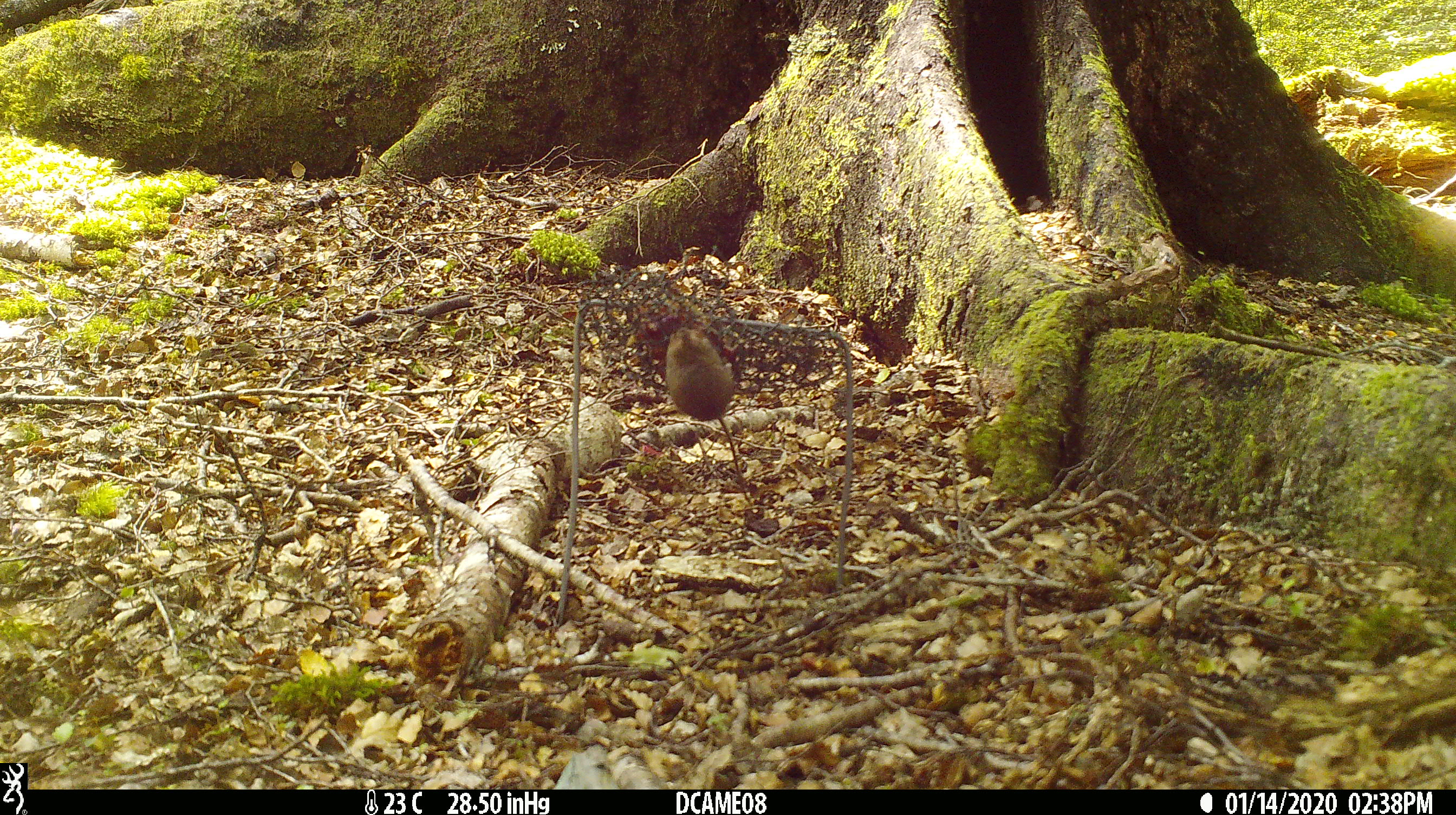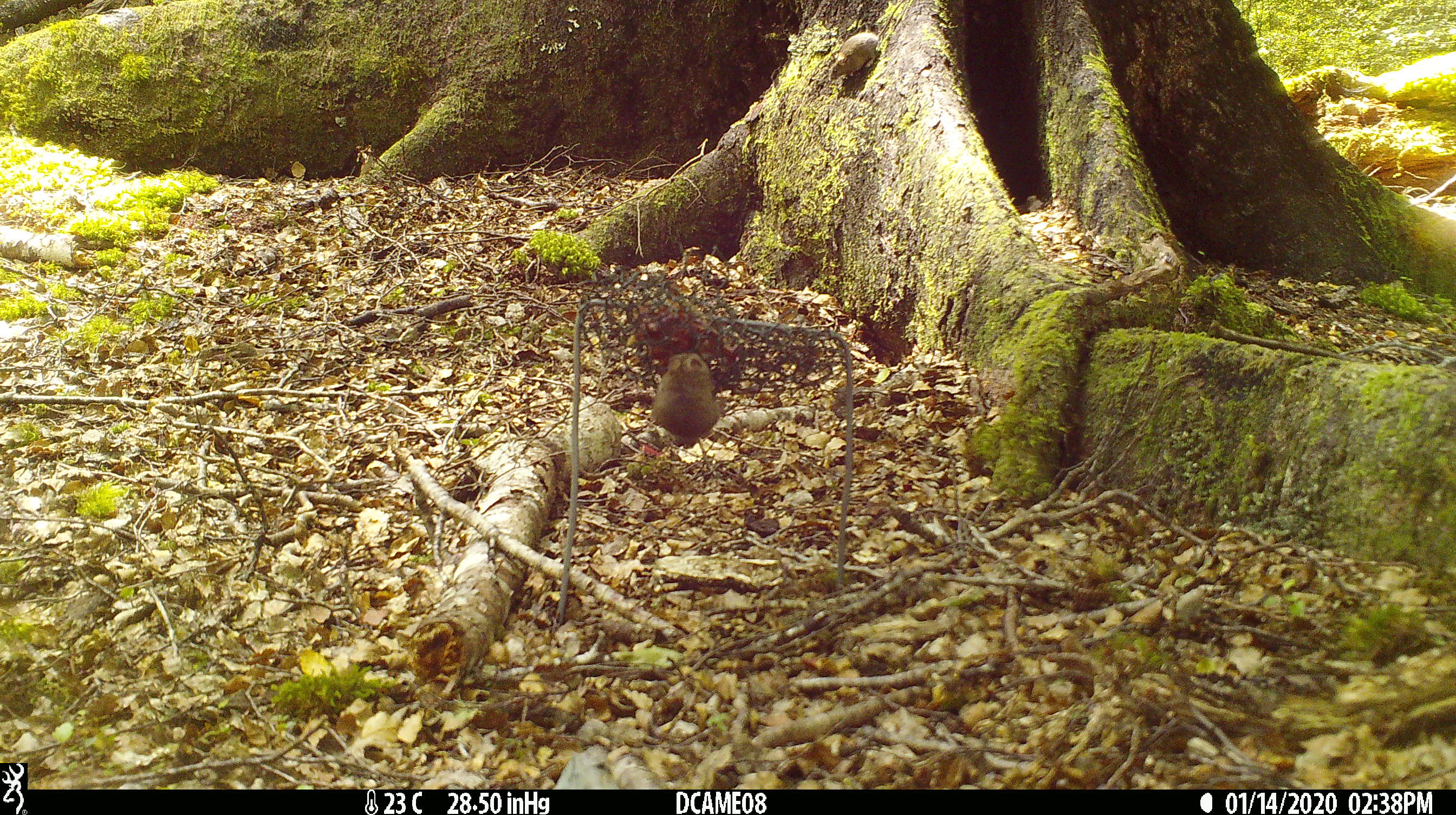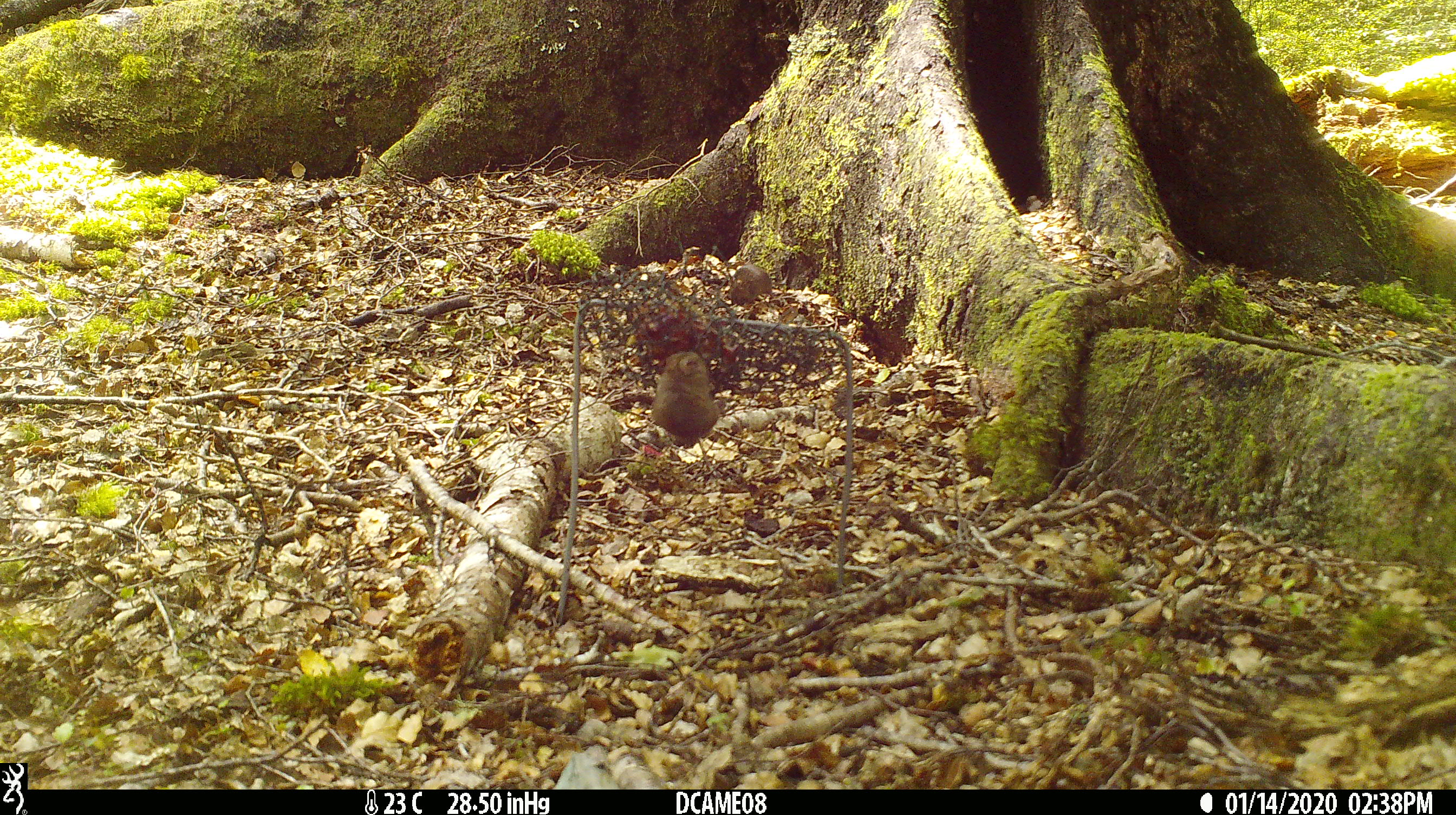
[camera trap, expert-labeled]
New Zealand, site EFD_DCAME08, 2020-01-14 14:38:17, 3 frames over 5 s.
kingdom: Animalia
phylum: Chordata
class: Mammalia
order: Rodentia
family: Muridae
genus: Mus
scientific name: Mus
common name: mouse